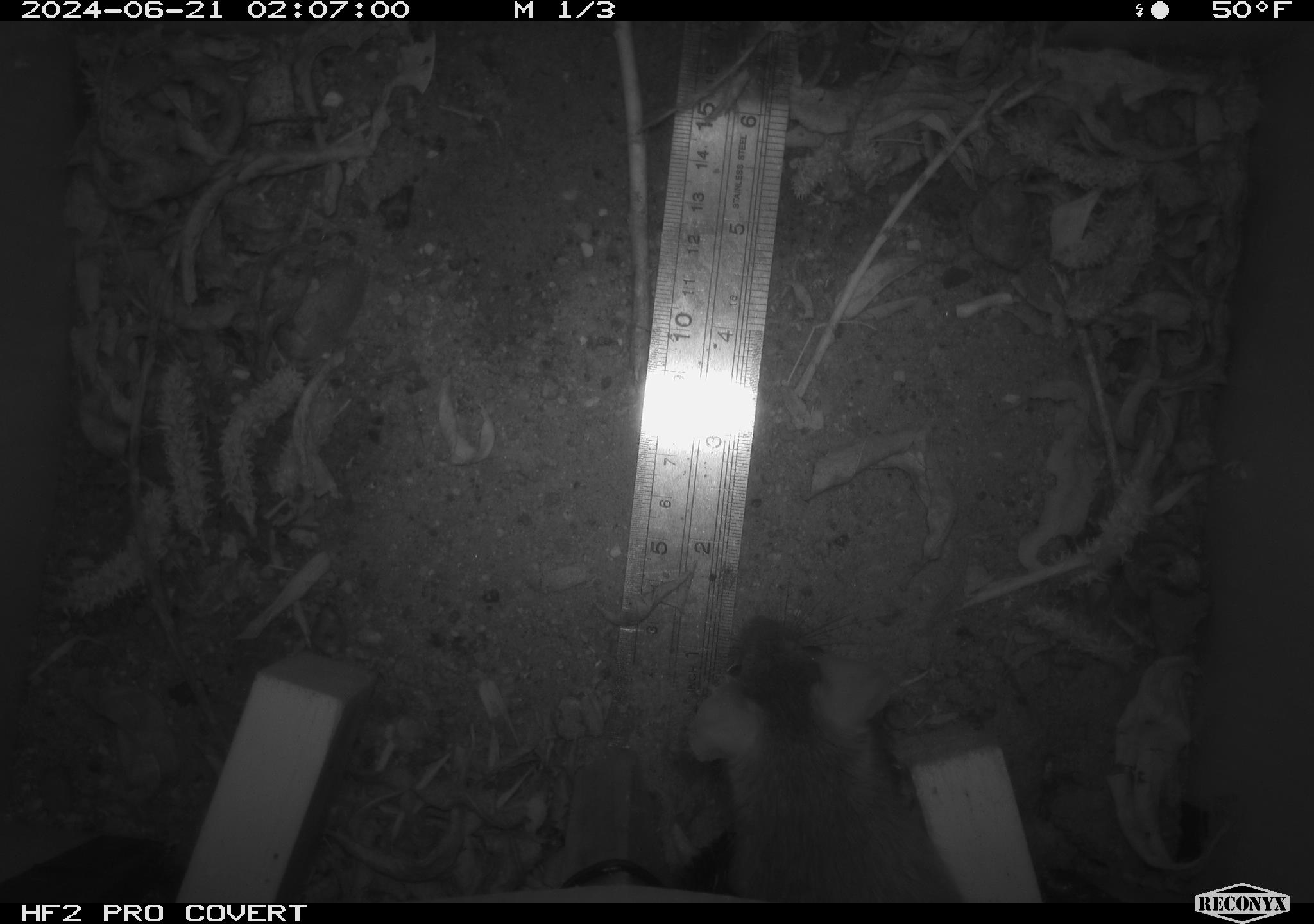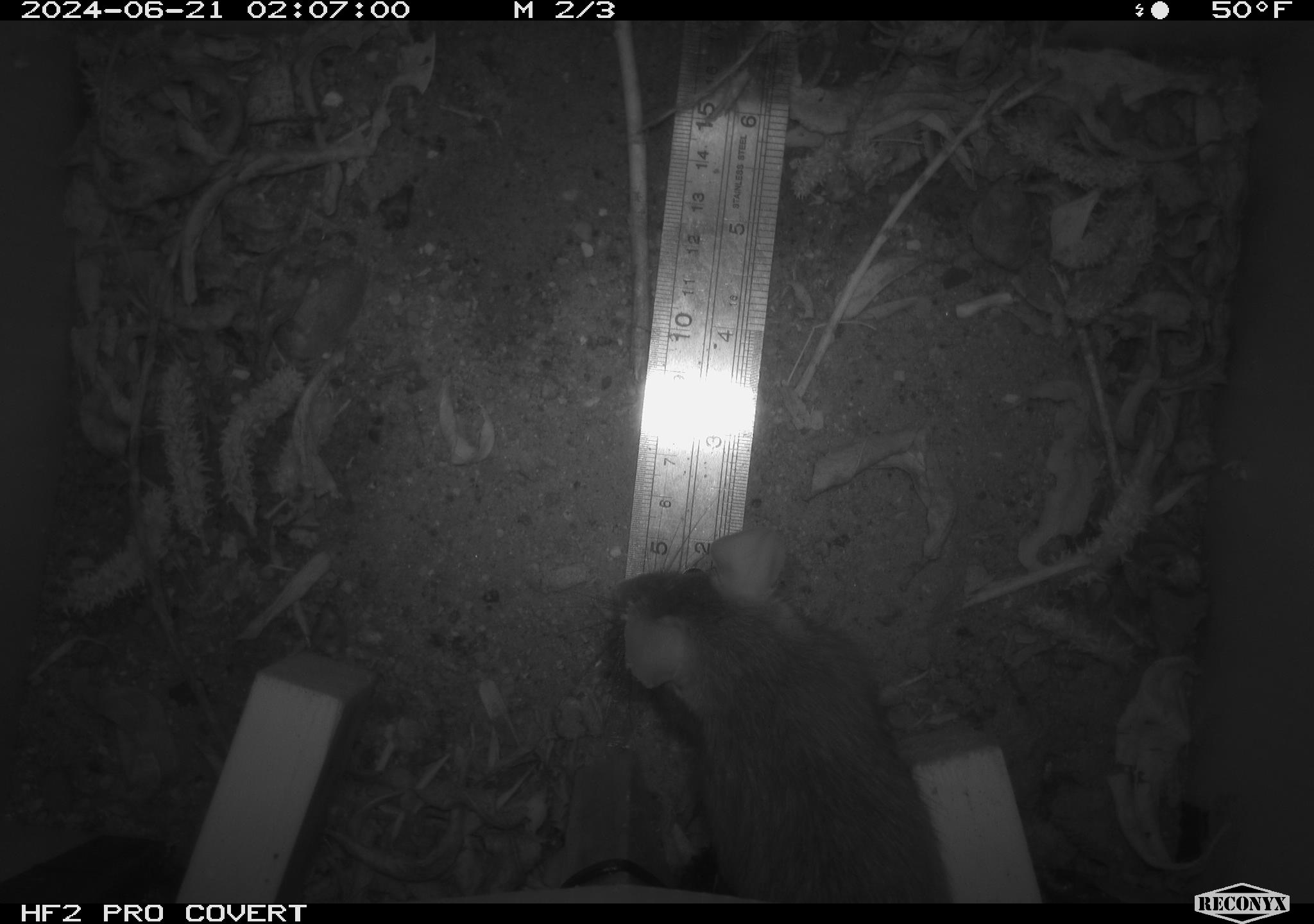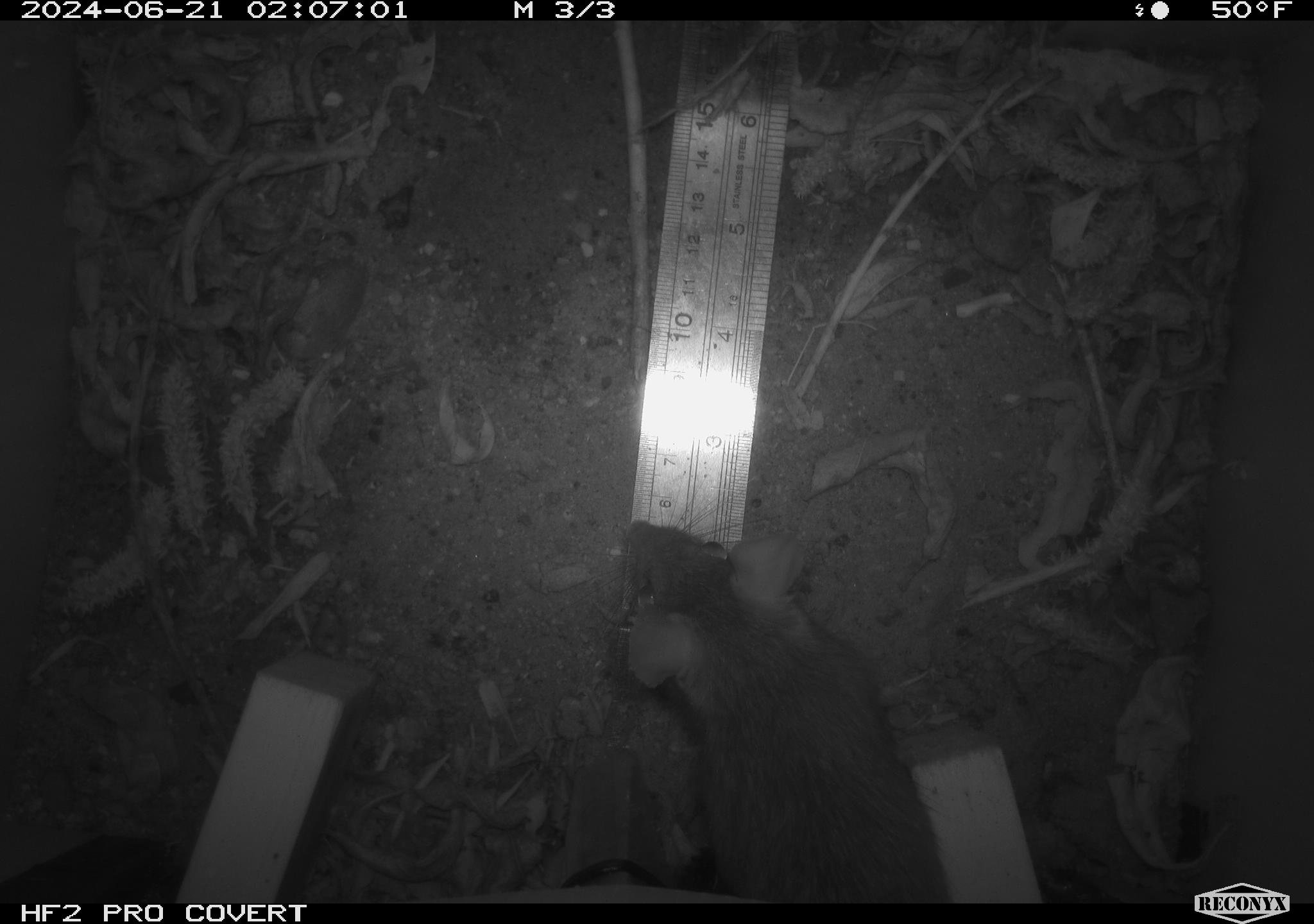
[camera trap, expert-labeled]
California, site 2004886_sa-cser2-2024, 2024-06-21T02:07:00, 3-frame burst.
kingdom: Animalia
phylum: Chordata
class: Mammalia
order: Rodentia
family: Muridae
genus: Rattus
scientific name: Rattus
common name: rat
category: rattus species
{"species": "rattus species (rat) (Rattus)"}